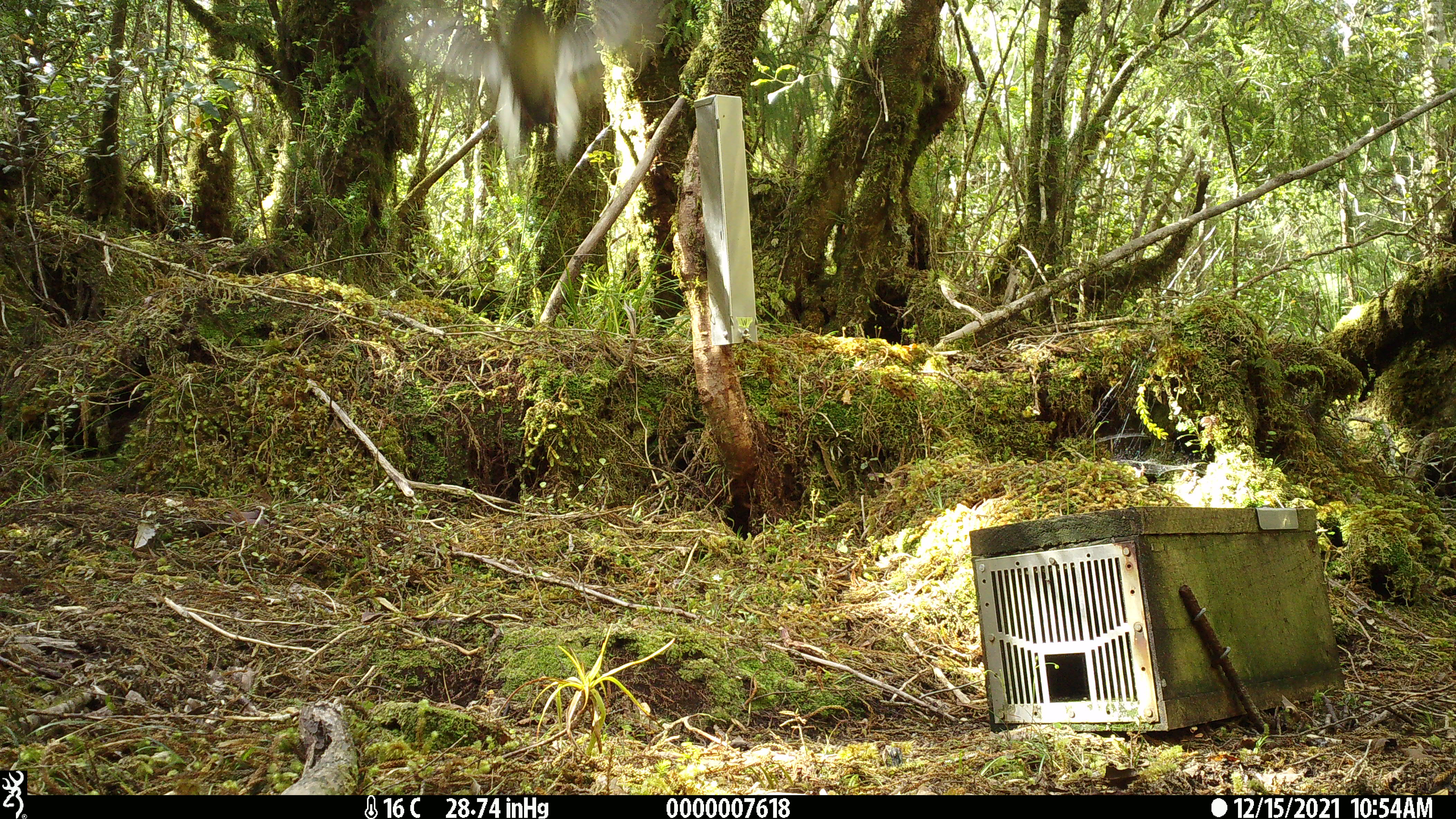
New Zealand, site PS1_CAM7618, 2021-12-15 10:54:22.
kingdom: Animalia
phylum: Chordata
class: Aves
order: Passeriformes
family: Petroicidae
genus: Petroica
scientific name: Petroica macrocephala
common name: tomtit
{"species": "tomtit (Petroica macrocephala)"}